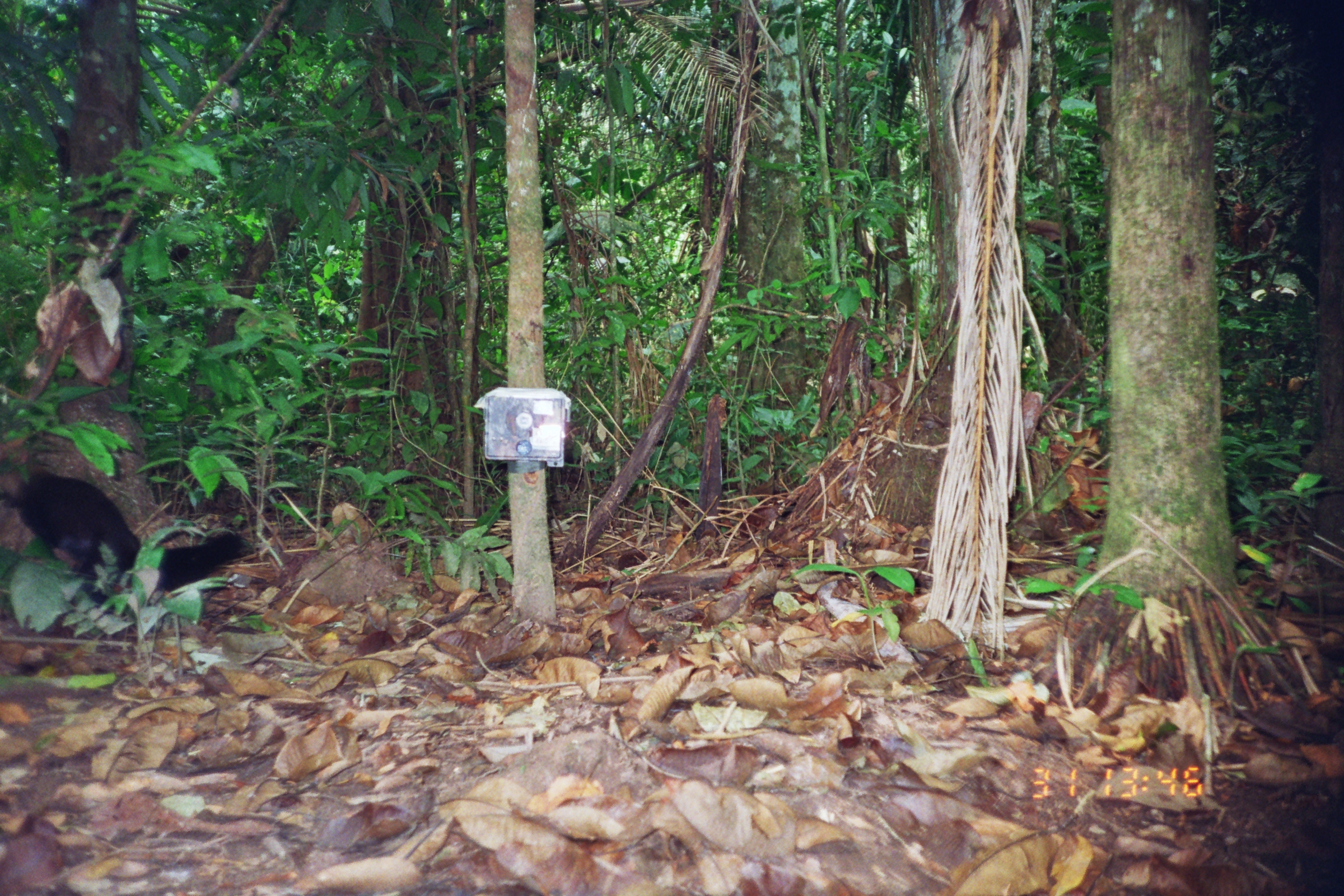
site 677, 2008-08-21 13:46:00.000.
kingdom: Animalia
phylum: Chordata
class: Mammalia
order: Carnivora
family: Mustelidae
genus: Eira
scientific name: Eira barbara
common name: tayra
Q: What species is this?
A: Eira barbara (tayra).